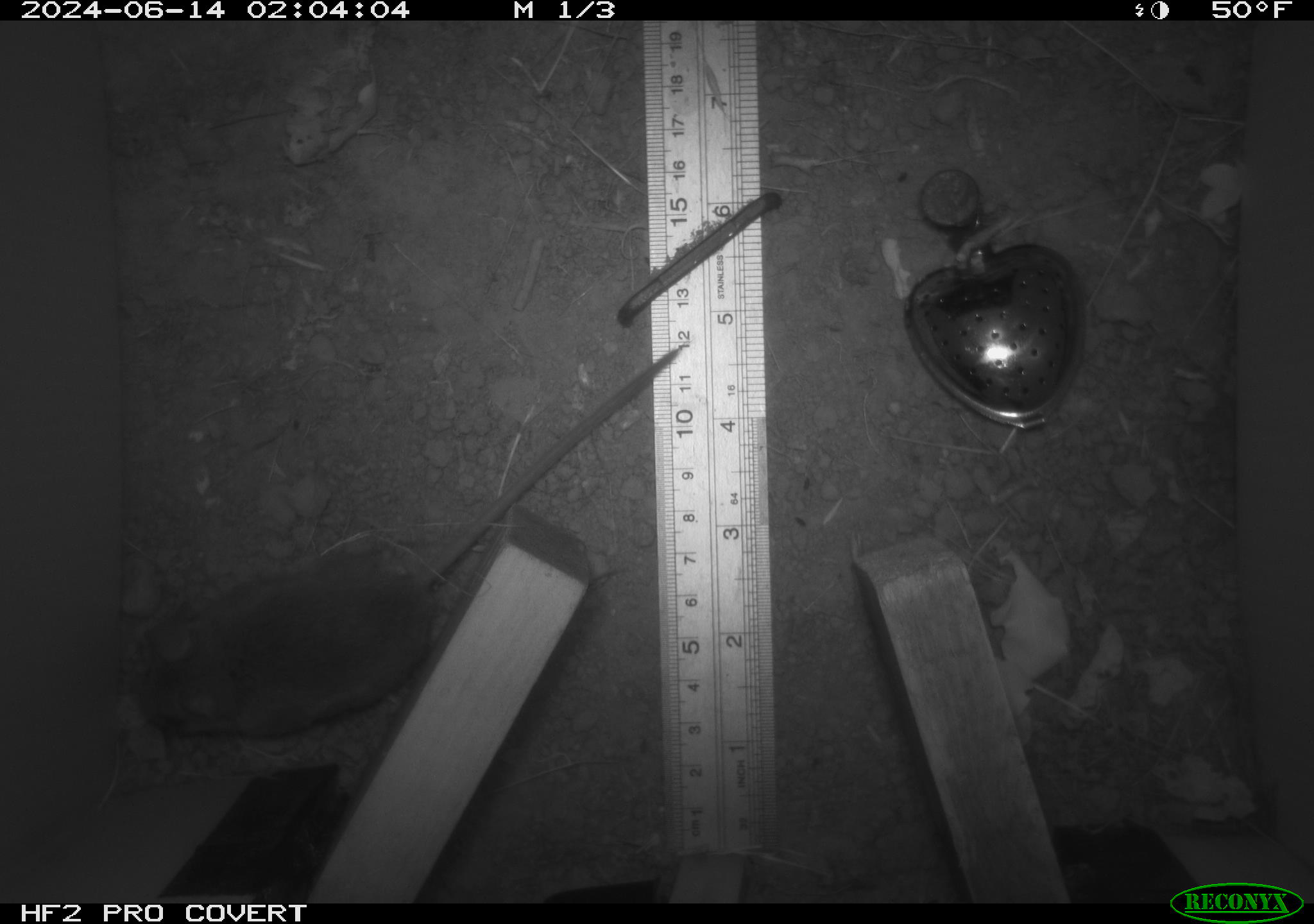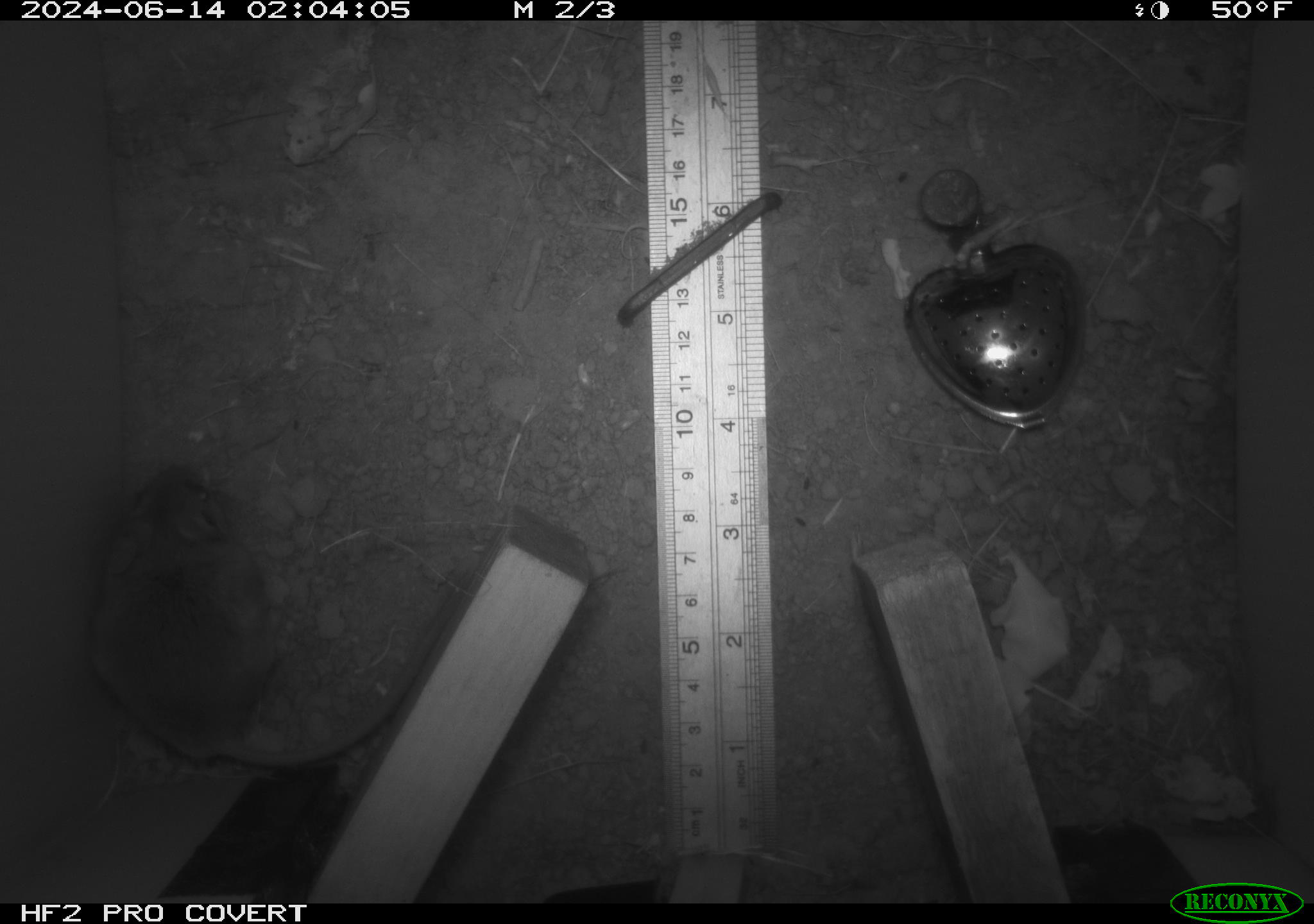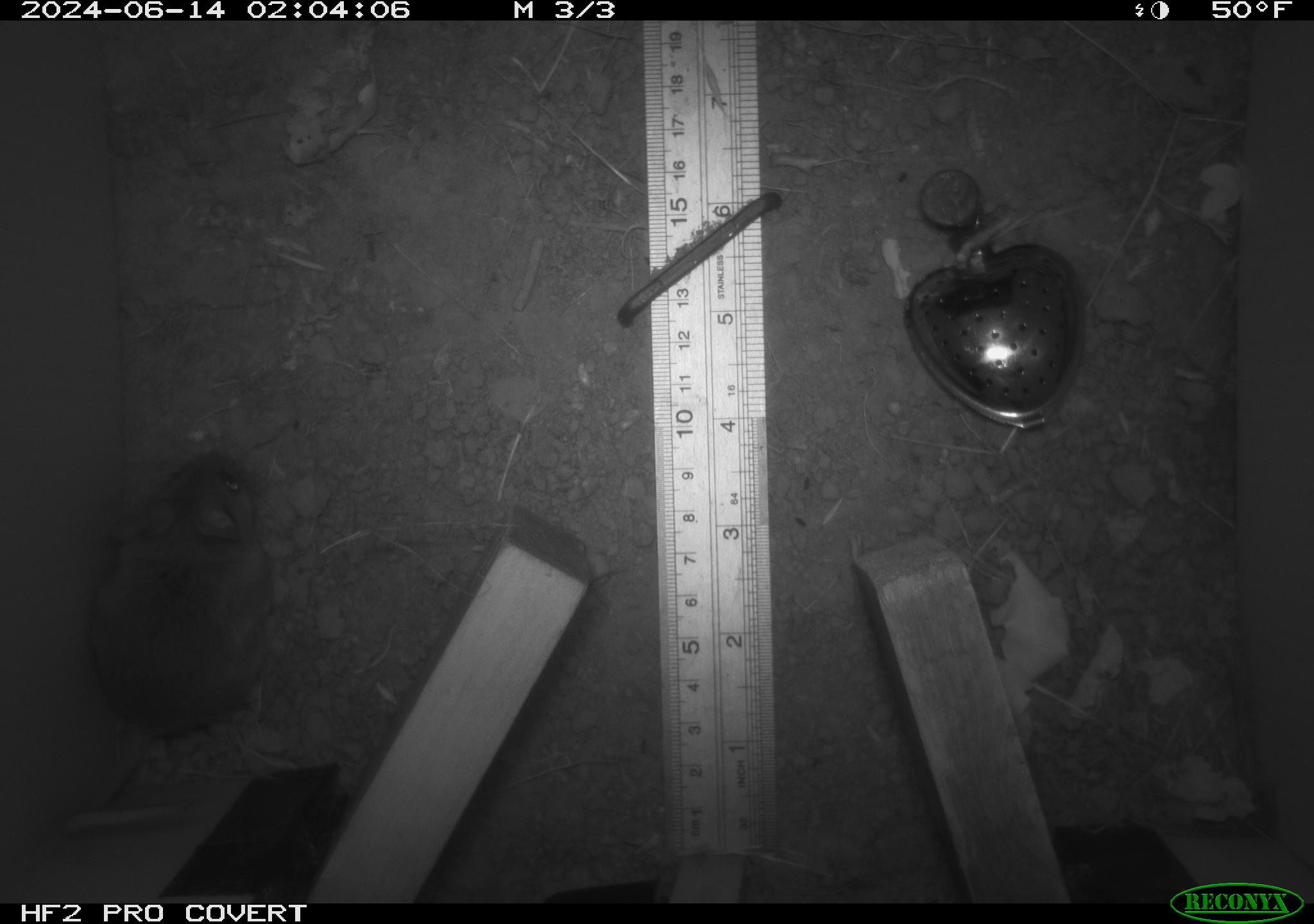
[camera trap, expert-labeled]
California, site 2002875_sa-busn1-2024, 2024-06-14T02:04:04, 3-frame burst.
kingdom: Animalia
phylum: Chordata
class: Mammalia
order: Rodentia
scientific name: Rodentia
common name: rodent